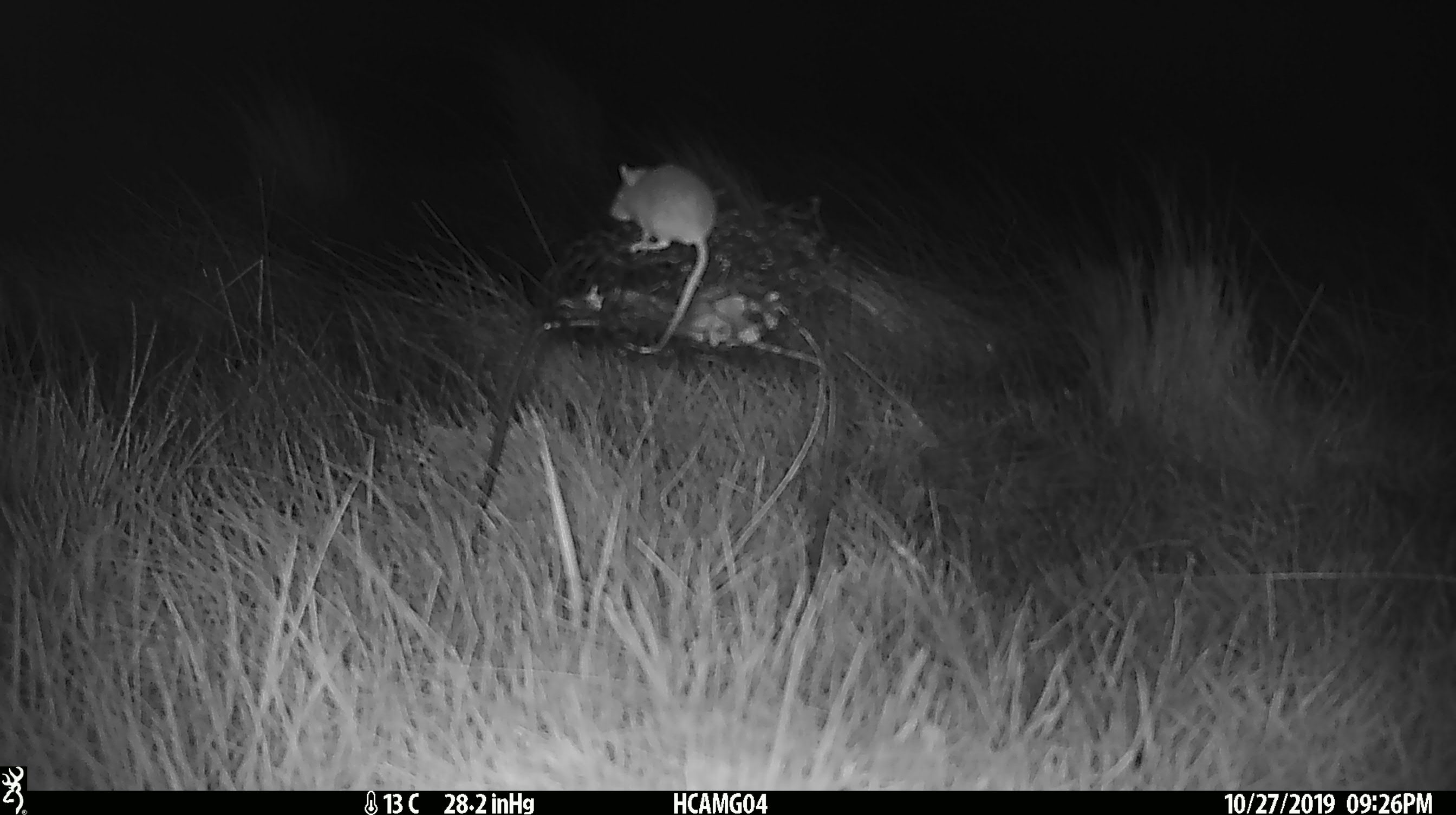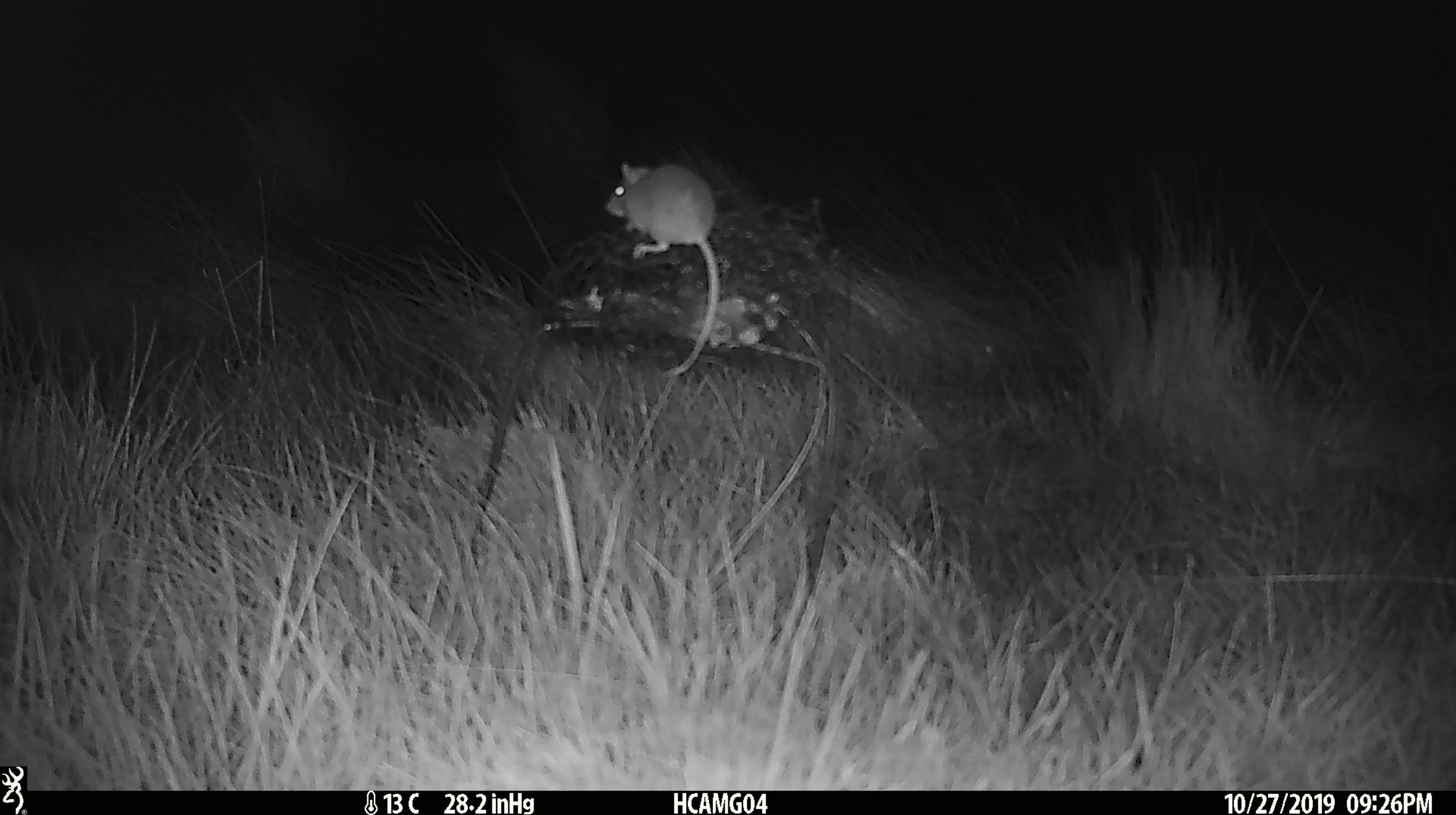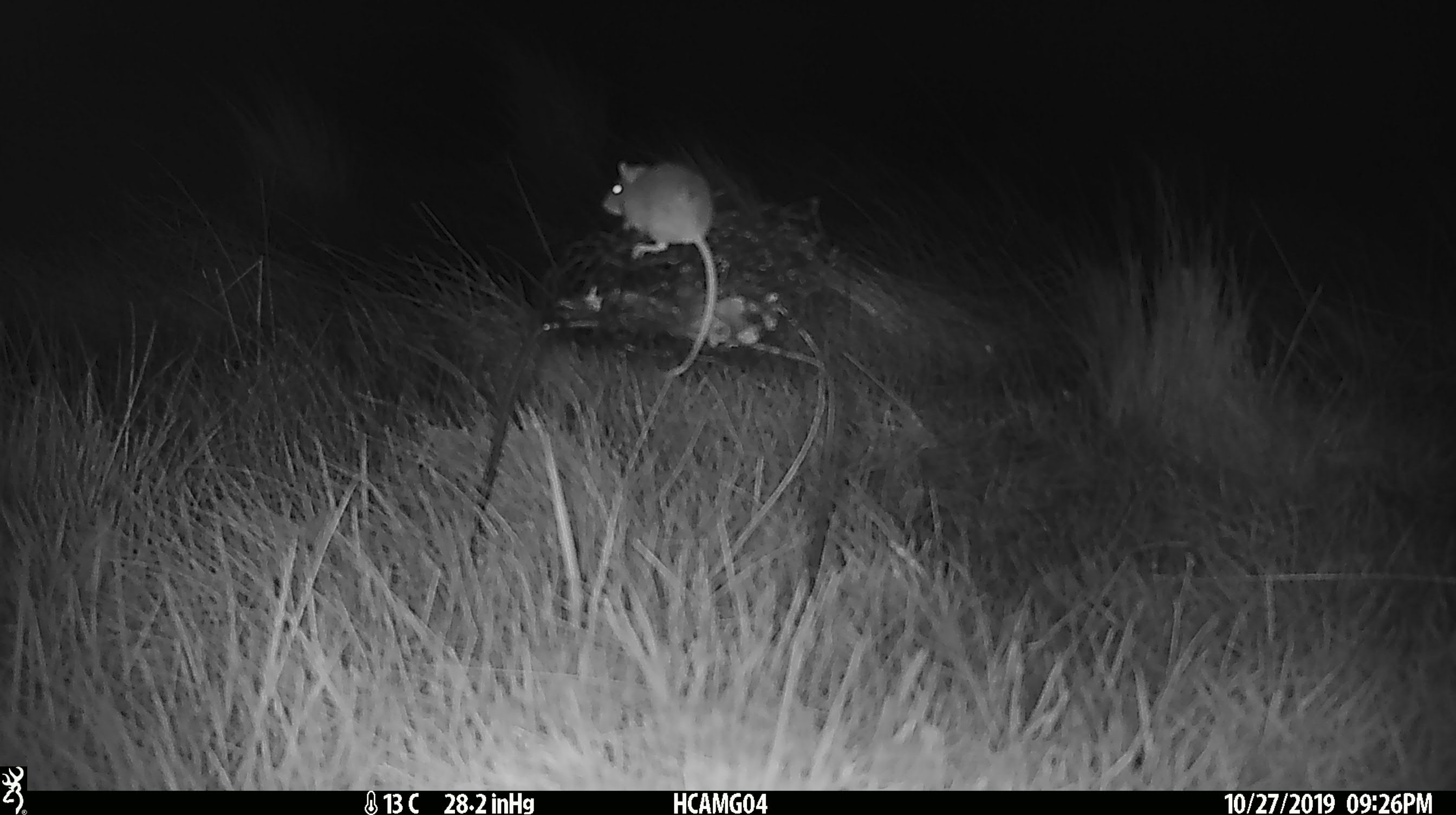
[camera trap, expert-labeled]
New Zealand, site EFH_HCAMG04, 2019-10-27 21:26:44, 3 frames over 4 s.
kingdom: Animalia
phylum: Chordata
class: Mammalia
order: Rodentia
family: Muridae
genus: Mus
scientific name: Mus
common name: mouse